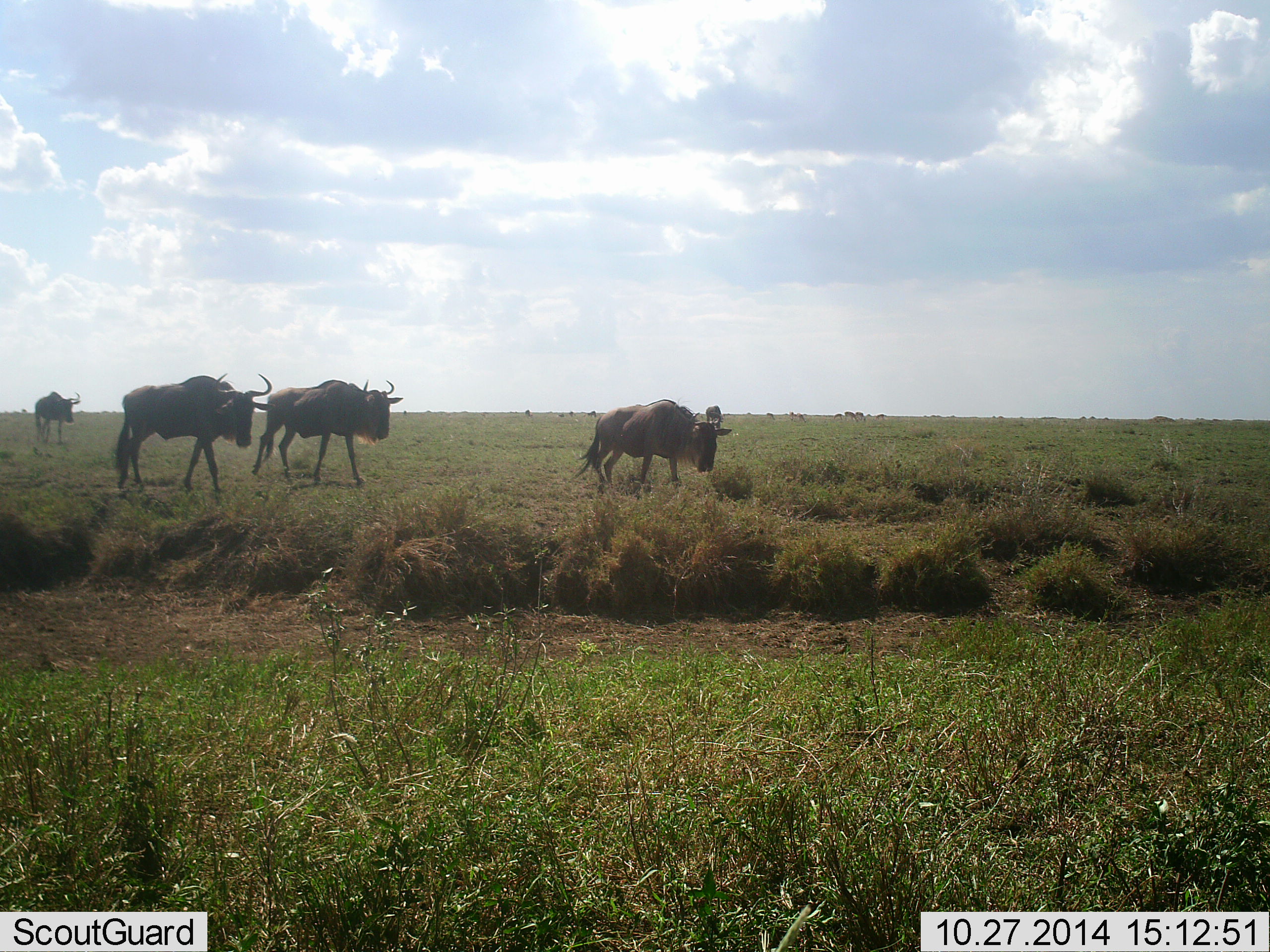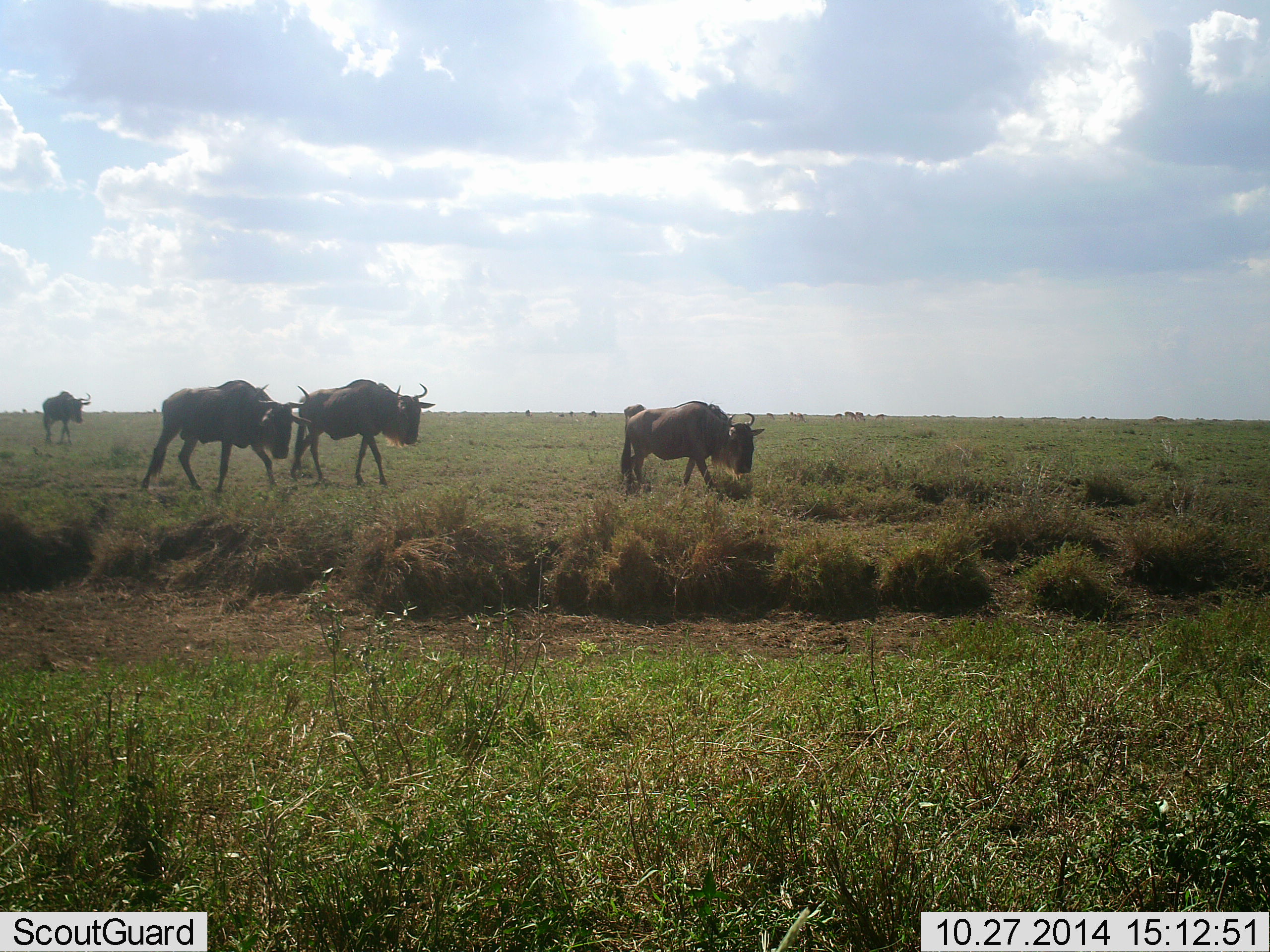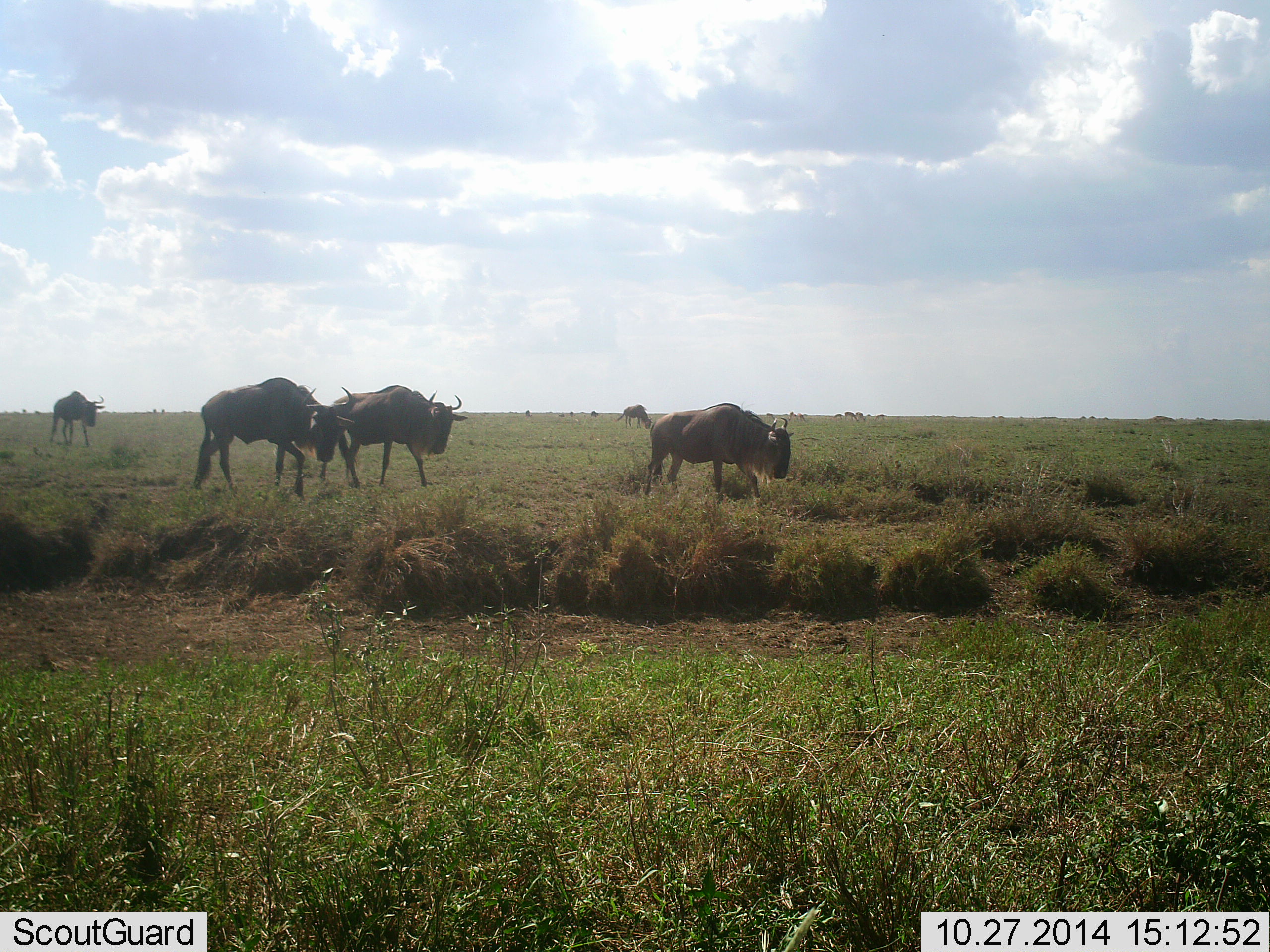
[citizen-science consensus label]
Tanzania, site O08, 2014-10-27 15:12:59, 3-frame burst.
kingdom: Animalia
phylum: Chordata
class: Mammalia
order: Artiodactyla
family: Bovidae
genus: Connochaetes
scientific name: Connochaetes taurinus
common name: blue wildebeest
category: wildebeest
Wildebeest (blue wildebeest) (Connochaetes taurinus), count 5. Behavior (volunteer vote fractions): standing 9%, resting 0%, moving 100%, interacting 0%. Young present (vote fraction): 0%. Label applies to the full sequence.